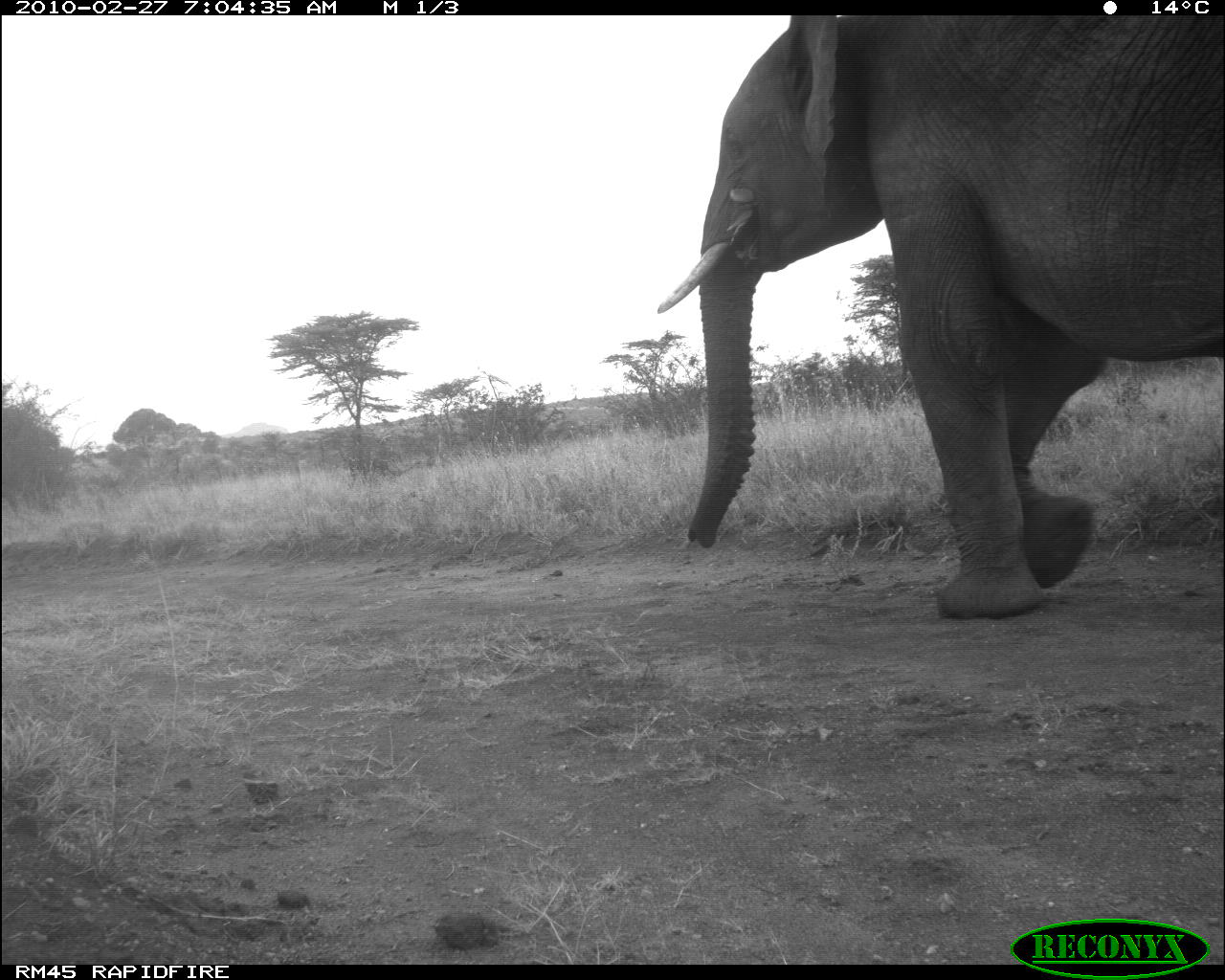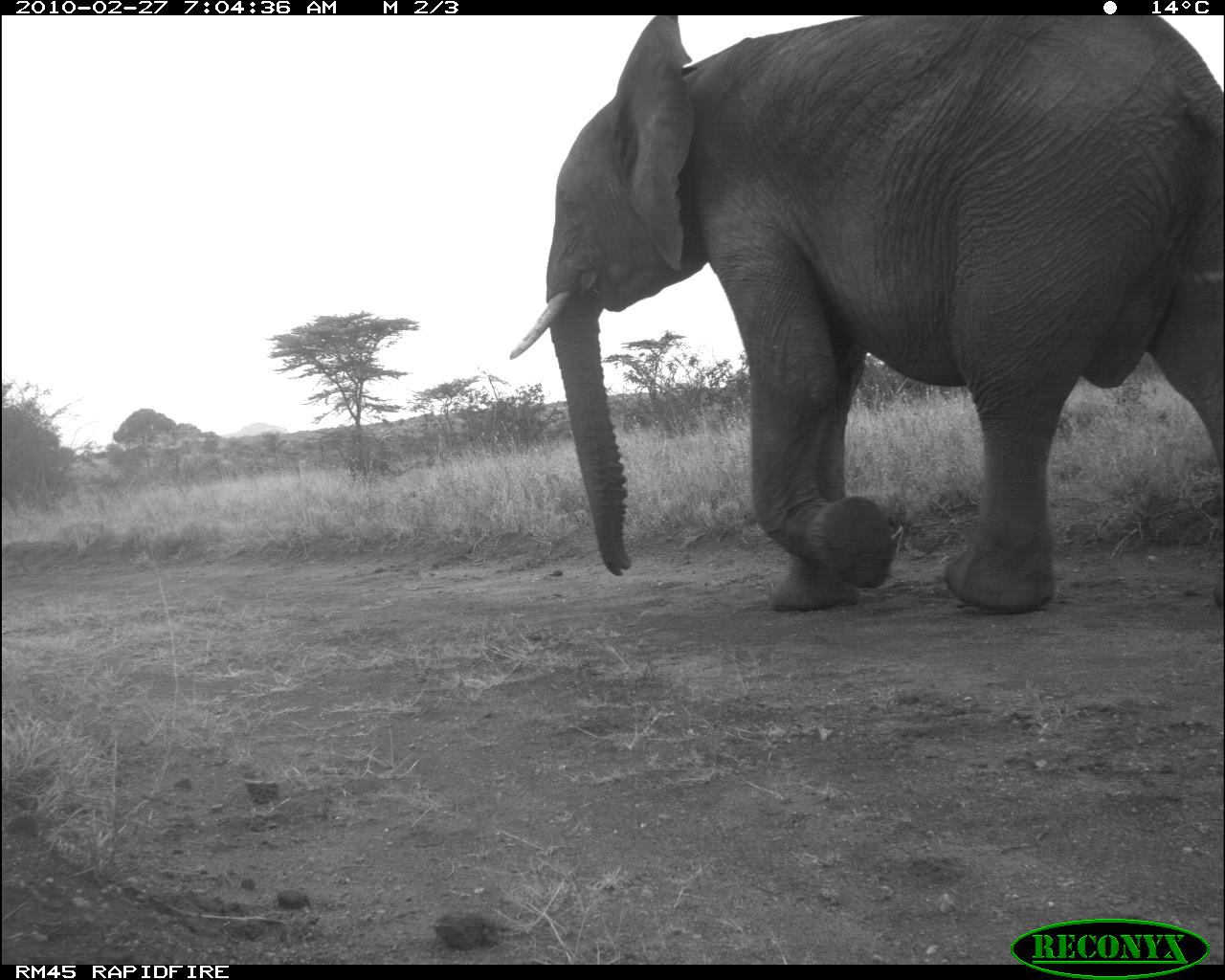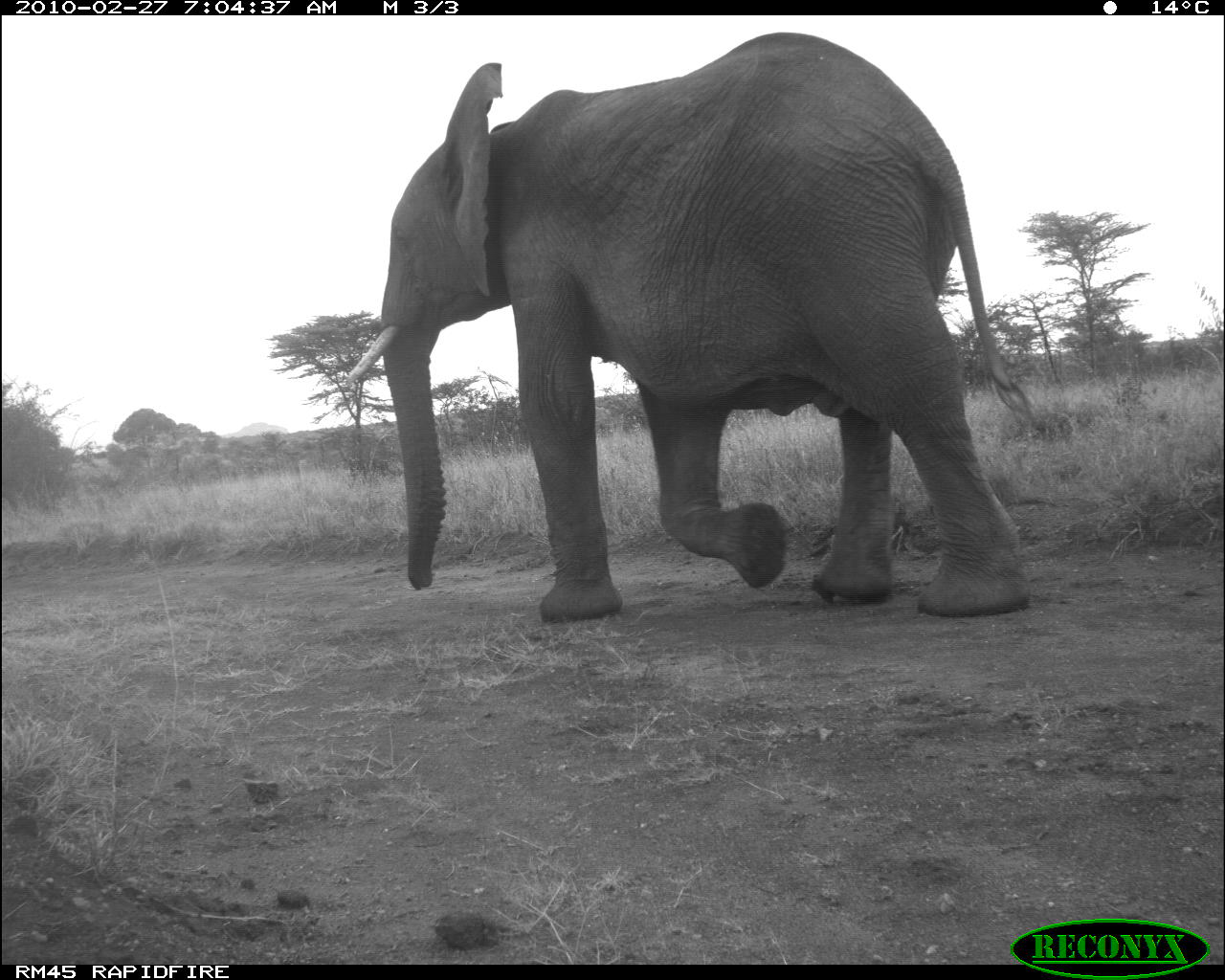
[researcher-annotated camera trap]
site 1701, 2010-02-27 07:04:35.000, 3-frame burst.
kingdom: Animalia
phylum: Chordata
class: Mammalia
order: Proboscidea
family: Elephantidae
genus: Loxodonta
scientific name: Loxodonta africana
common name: african bush elephant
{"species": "Loxodonta africana (african bush elephant)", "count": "1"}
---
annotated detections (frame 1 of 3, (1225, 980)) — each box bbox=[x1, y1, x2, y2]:
loxodonta africana: bbox=[649, 12, 1225, 617]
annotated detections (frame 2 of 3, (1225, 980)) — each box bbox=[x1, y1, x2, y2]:
loxodonta africana: bbox=[499, 14, 1225, 612]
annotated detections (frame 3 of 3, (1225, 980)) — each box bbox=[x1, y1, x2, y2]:
loxodonta africana: bbox=[333, 31, 1050, 615]